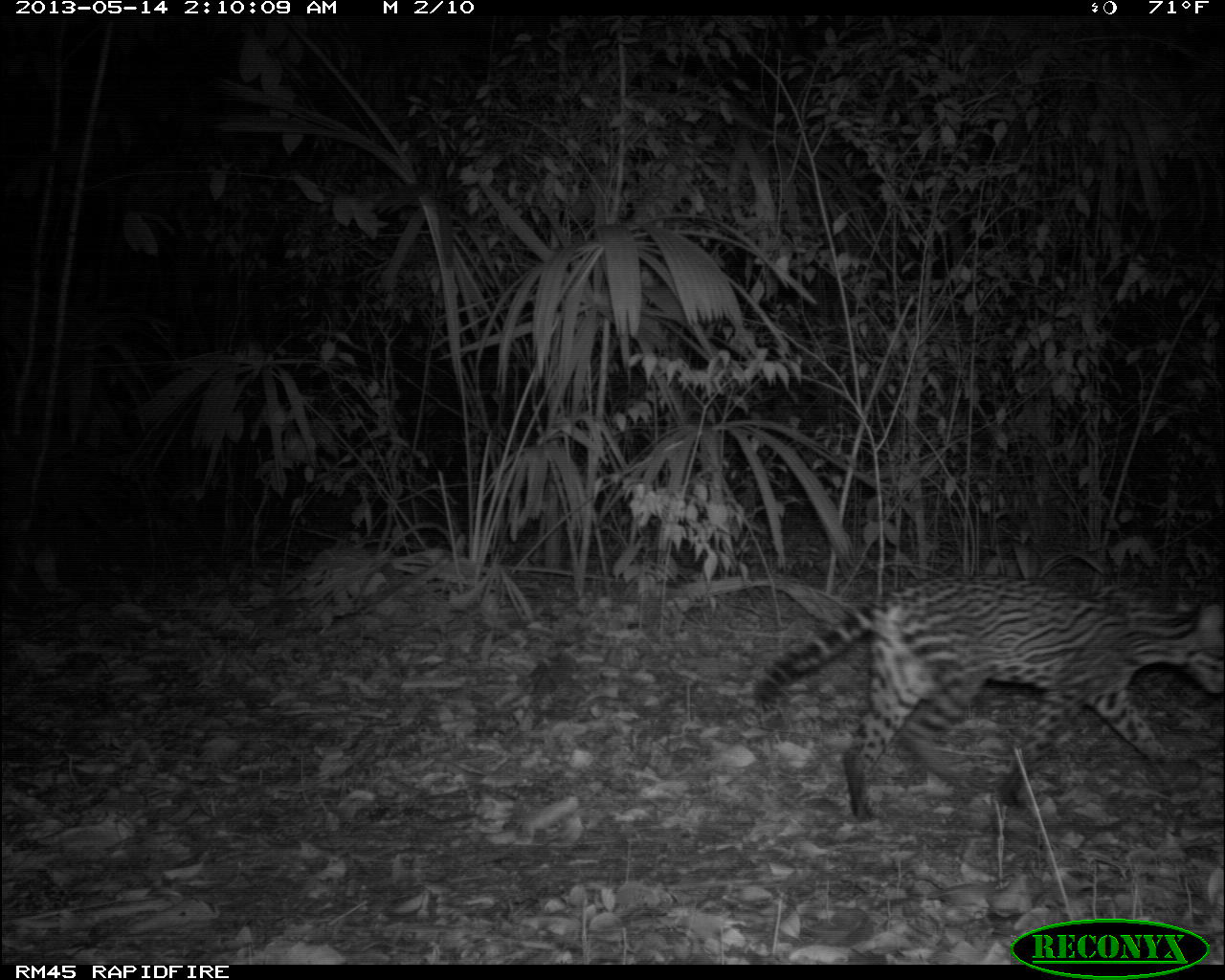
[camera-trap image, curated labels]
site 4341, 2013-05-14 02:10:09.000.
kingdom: Animalia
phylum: Chordata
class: Mammalia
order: Carnivora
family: Felidae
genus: Leopardus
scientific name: Leopardus pardalis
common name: ocelot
Leopardus pardalis (ocelot), count 1, sex female.